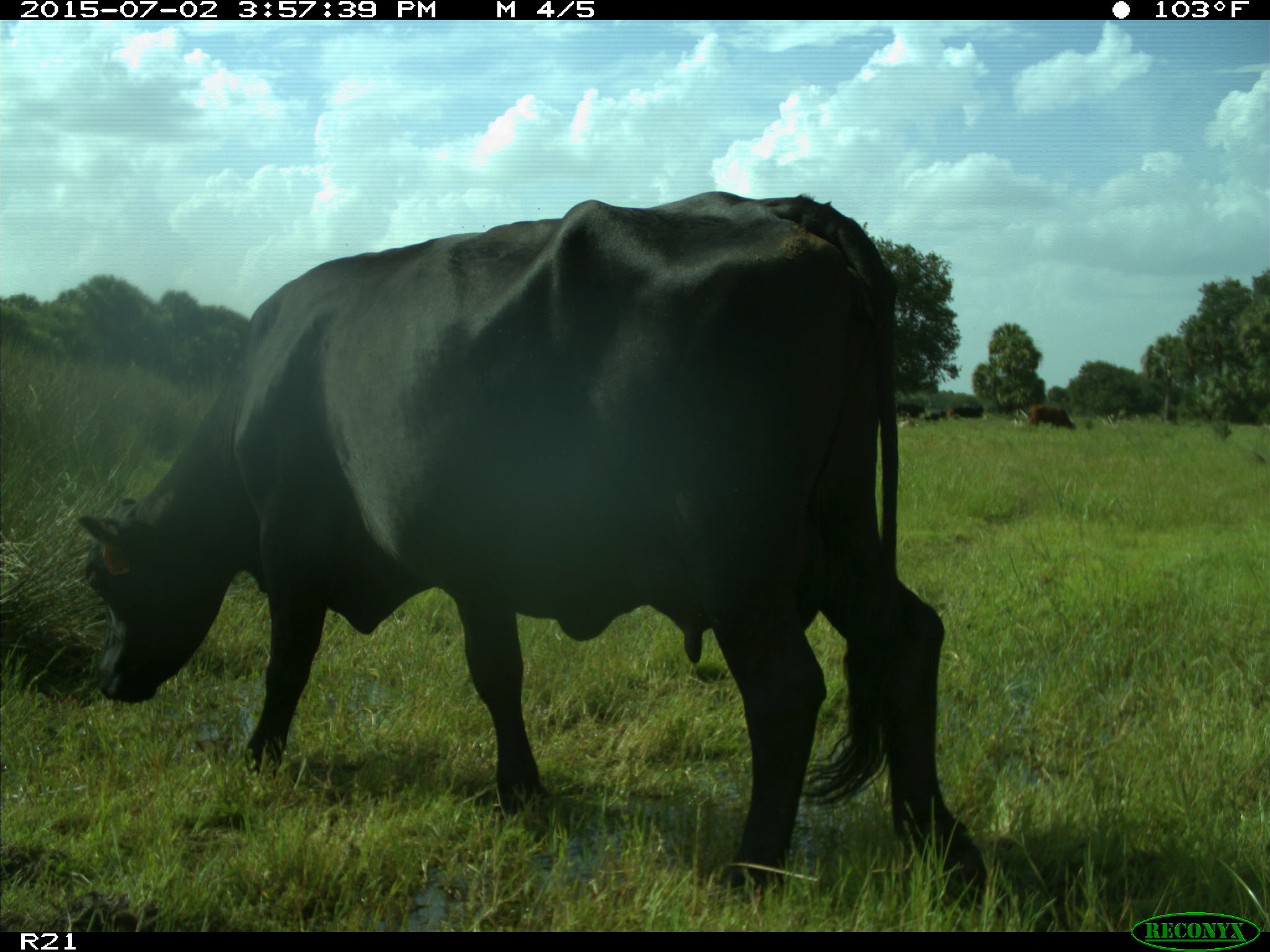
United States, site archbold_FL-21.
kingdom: Animalia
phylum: Chordata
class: Mammalia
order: Artiodactyla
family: Bovidae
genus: Bos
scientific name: Bos taurus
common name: domestic cow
Bos taurus (domestic cow).